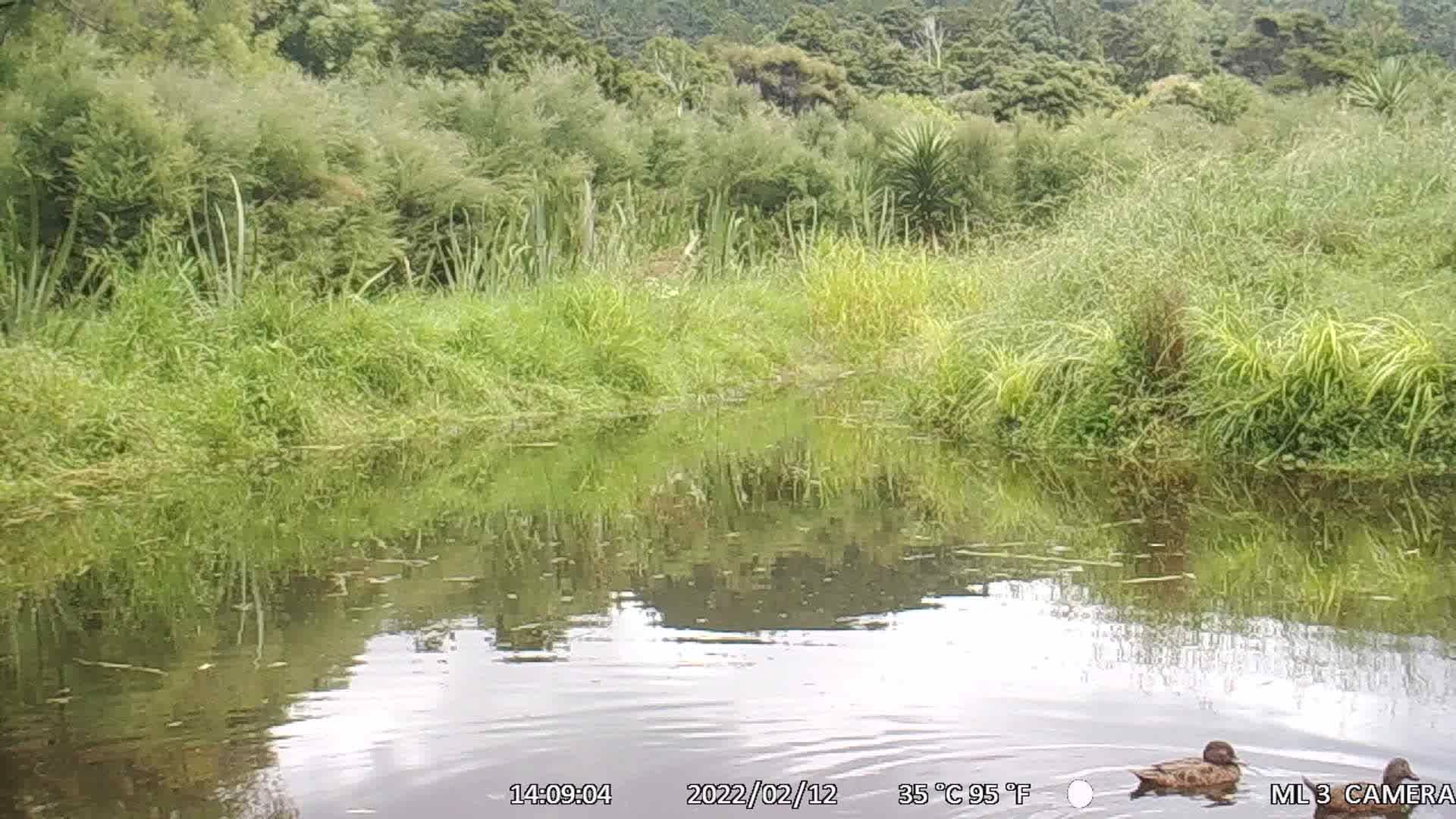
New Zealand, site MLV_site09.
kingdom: Animalia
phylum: Chordata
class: Aves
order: Anseriformes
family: Anatidae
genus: Anas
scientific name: Anas chlorotis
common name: brown teal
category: pateke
Pateke (brown teal) (Anas chlorotis).